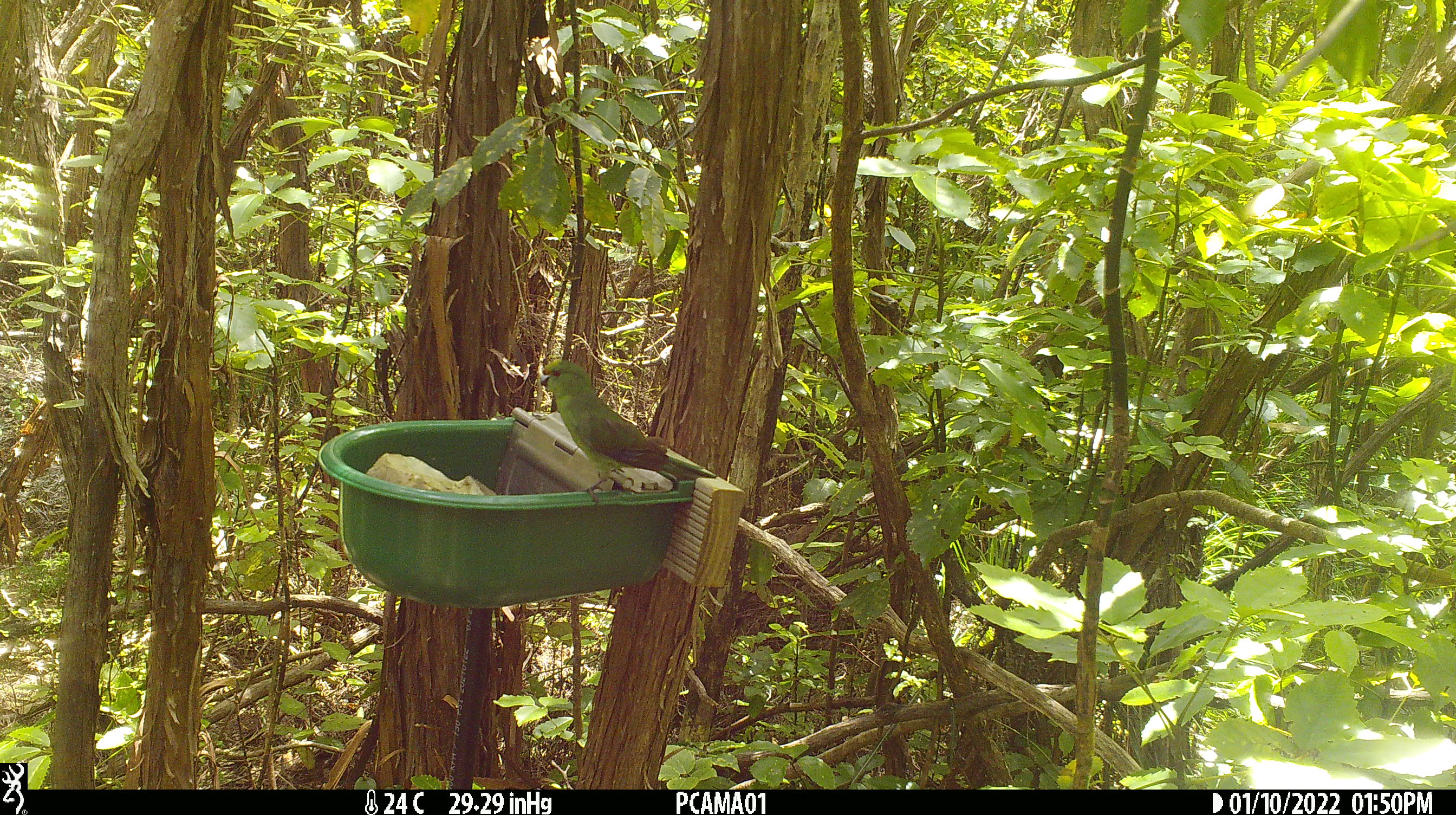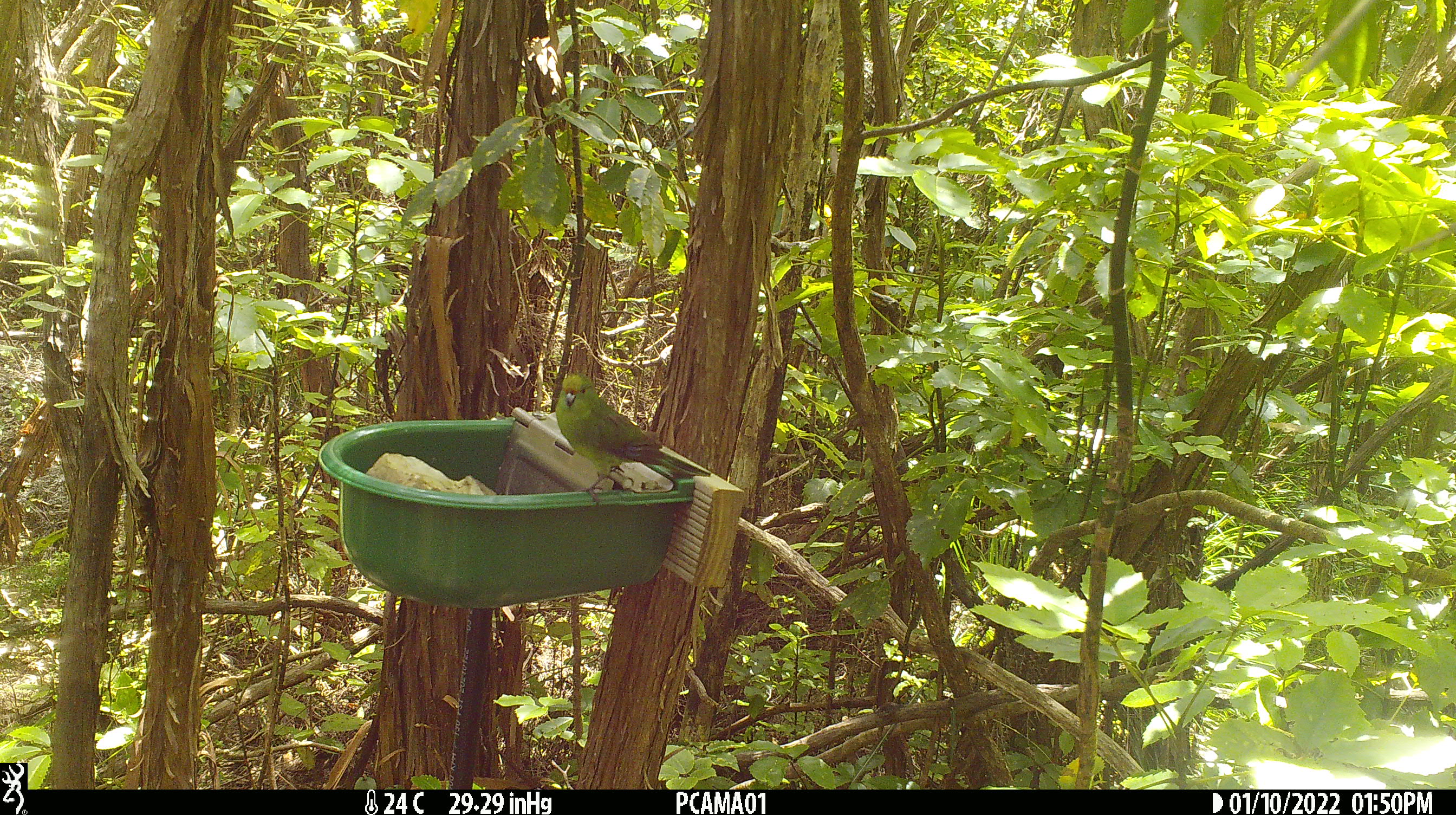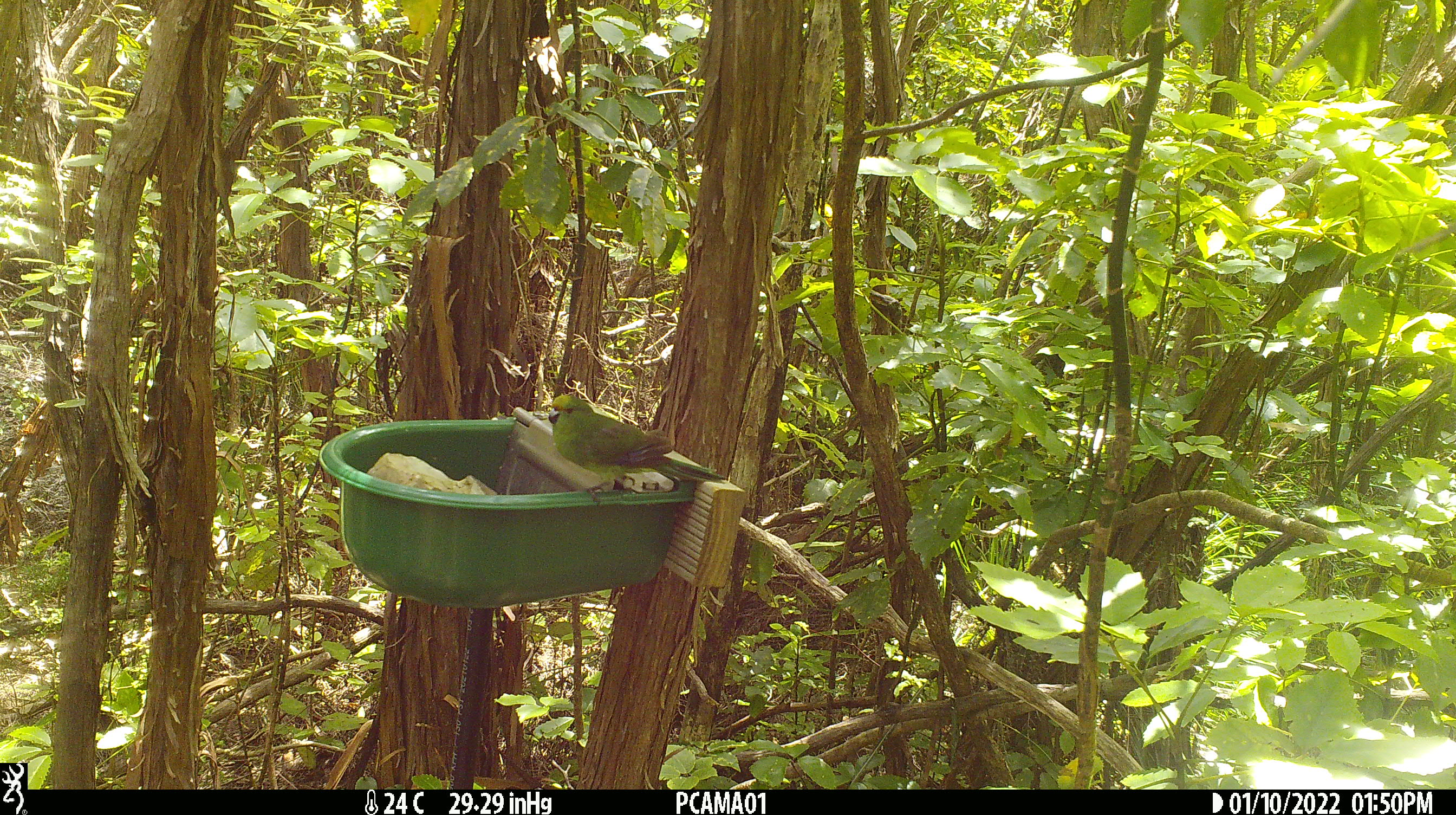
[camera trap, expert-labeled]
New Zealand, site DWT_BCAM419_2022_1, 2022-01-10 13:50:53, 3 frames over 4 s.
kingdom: Animalia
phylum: Chordata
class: Aves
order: Psittaciformes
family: Psittaculidae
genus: Cyanoramphus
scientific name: Cyanoramphus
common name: parakeet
Parakeet (Cyanoramphus).